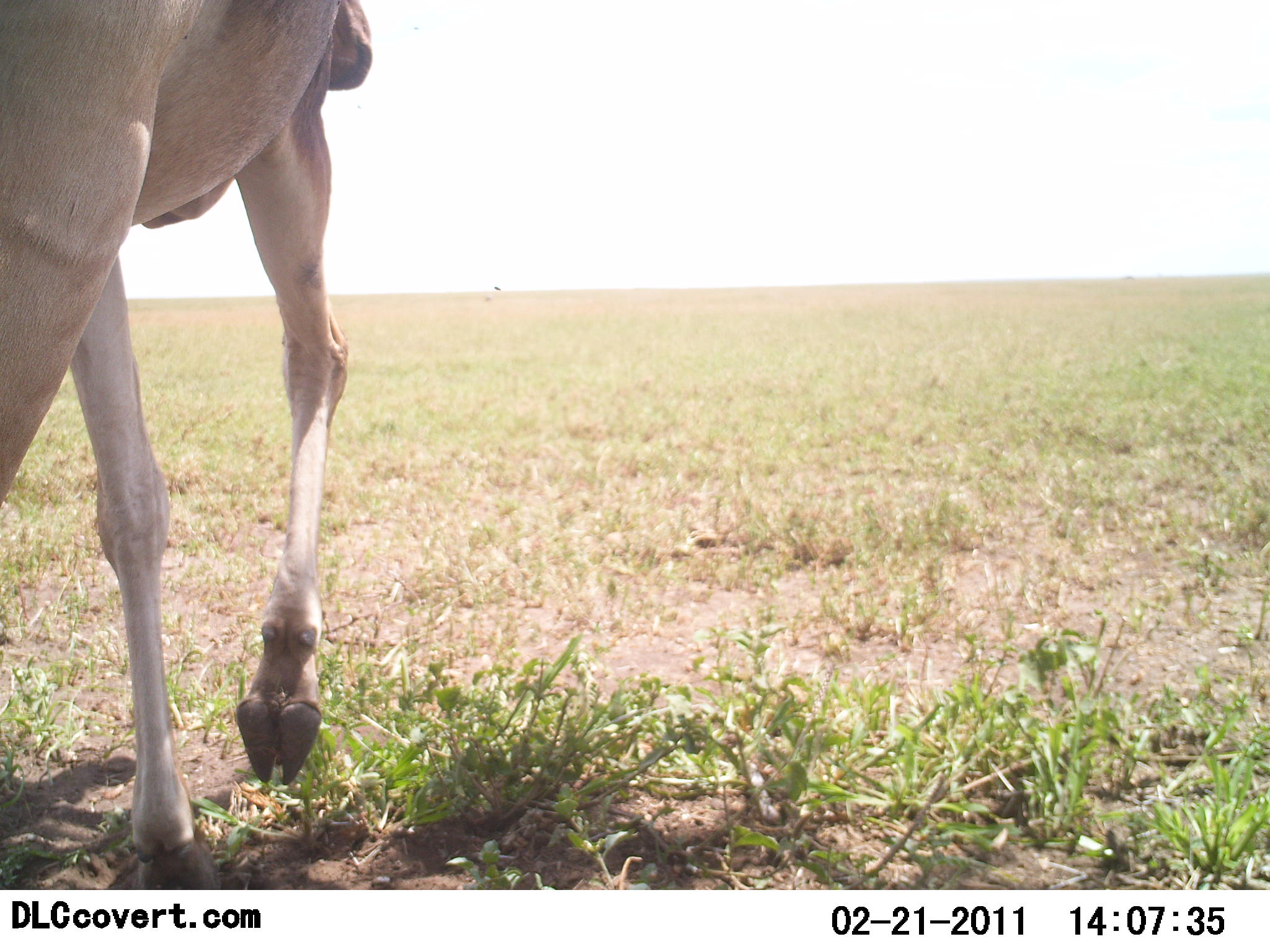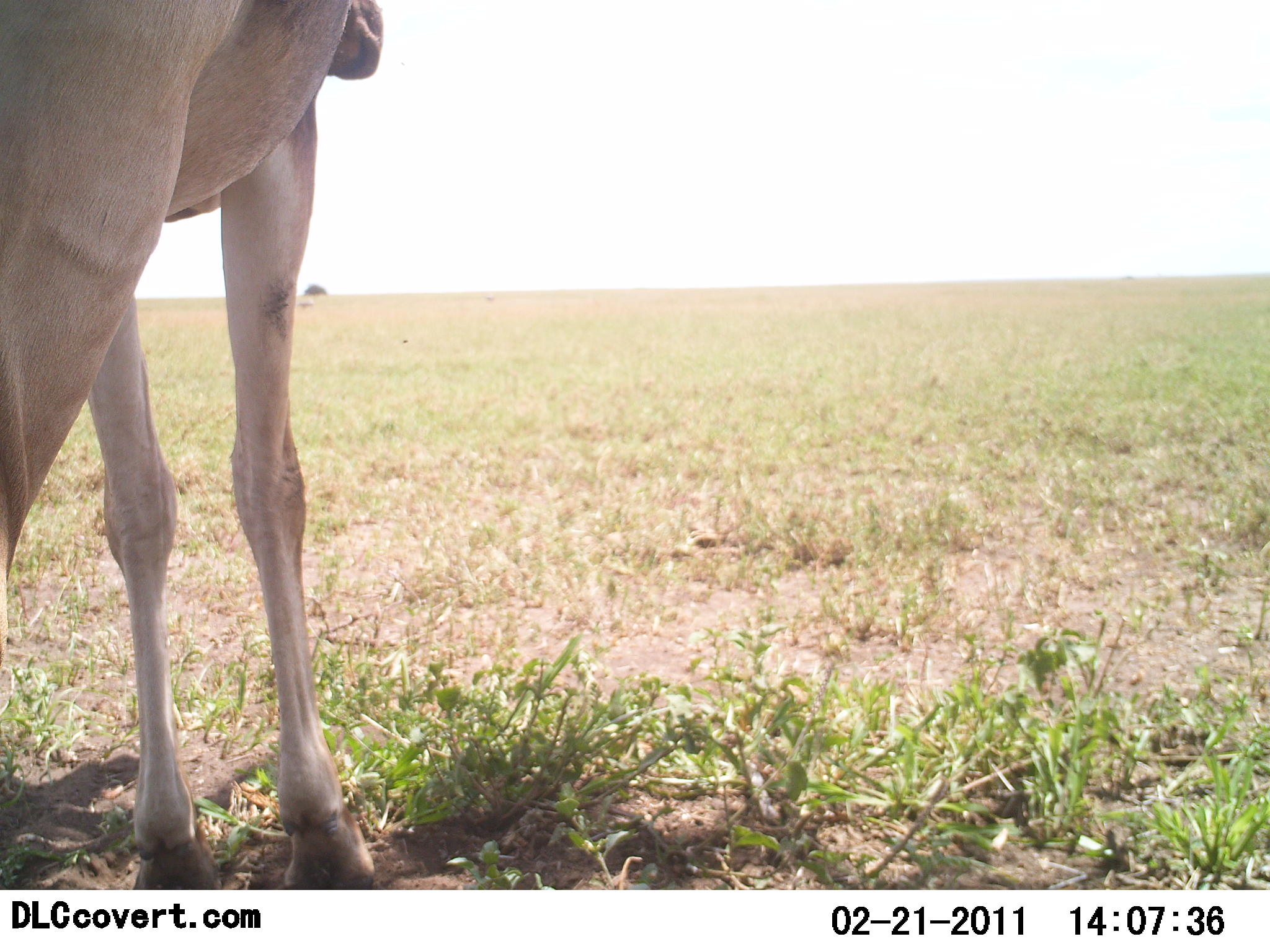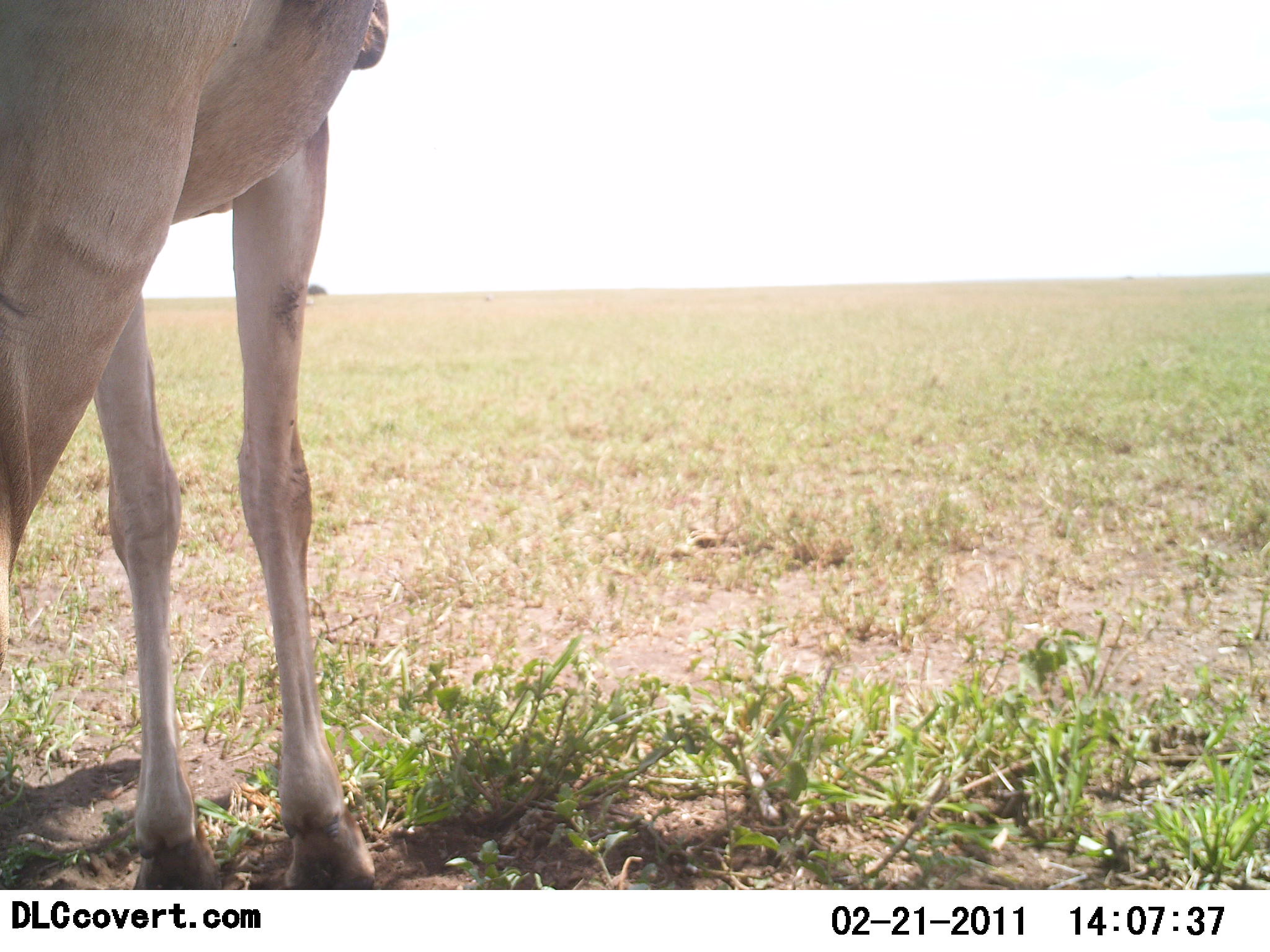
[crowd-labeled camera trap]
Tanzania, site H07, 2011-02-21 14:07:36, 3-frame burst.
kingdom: Animalia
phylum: Chordata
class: Mammalia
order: Artiodactyla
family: Bovidae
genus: Alcelaphus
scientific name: Alcelaphus buselaphus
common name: hartebeest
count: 1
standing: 55%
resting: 0%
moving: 45%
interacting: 0%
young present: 0%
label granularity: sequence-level